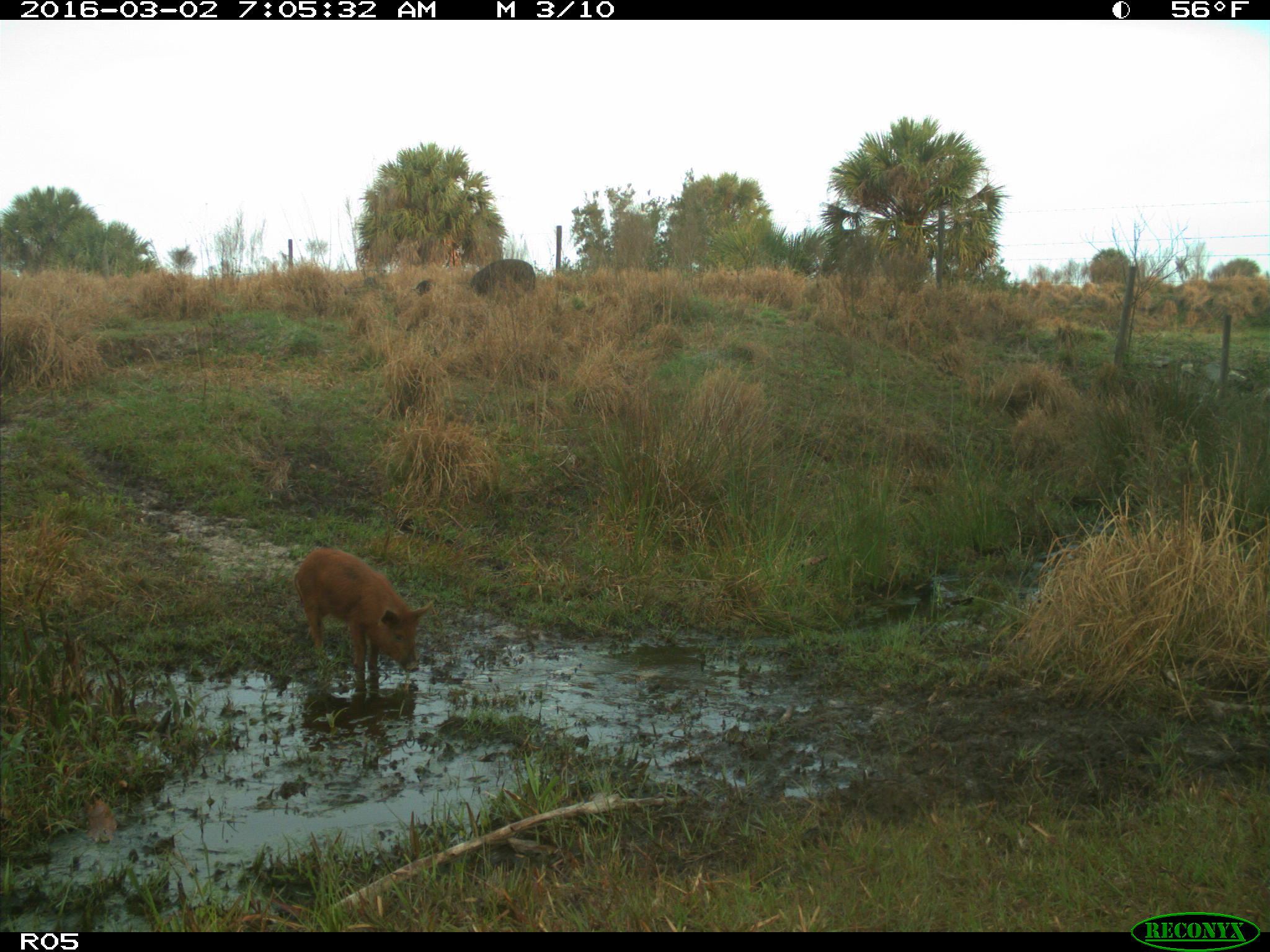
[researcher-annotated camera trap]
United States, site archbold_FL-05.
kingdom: Animalia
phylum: Chordata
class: Mammalia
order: Artiodactyla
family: Suidae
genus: Sus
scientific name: Sus scrofa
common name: wild boar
Sus scrofa (wild boar).